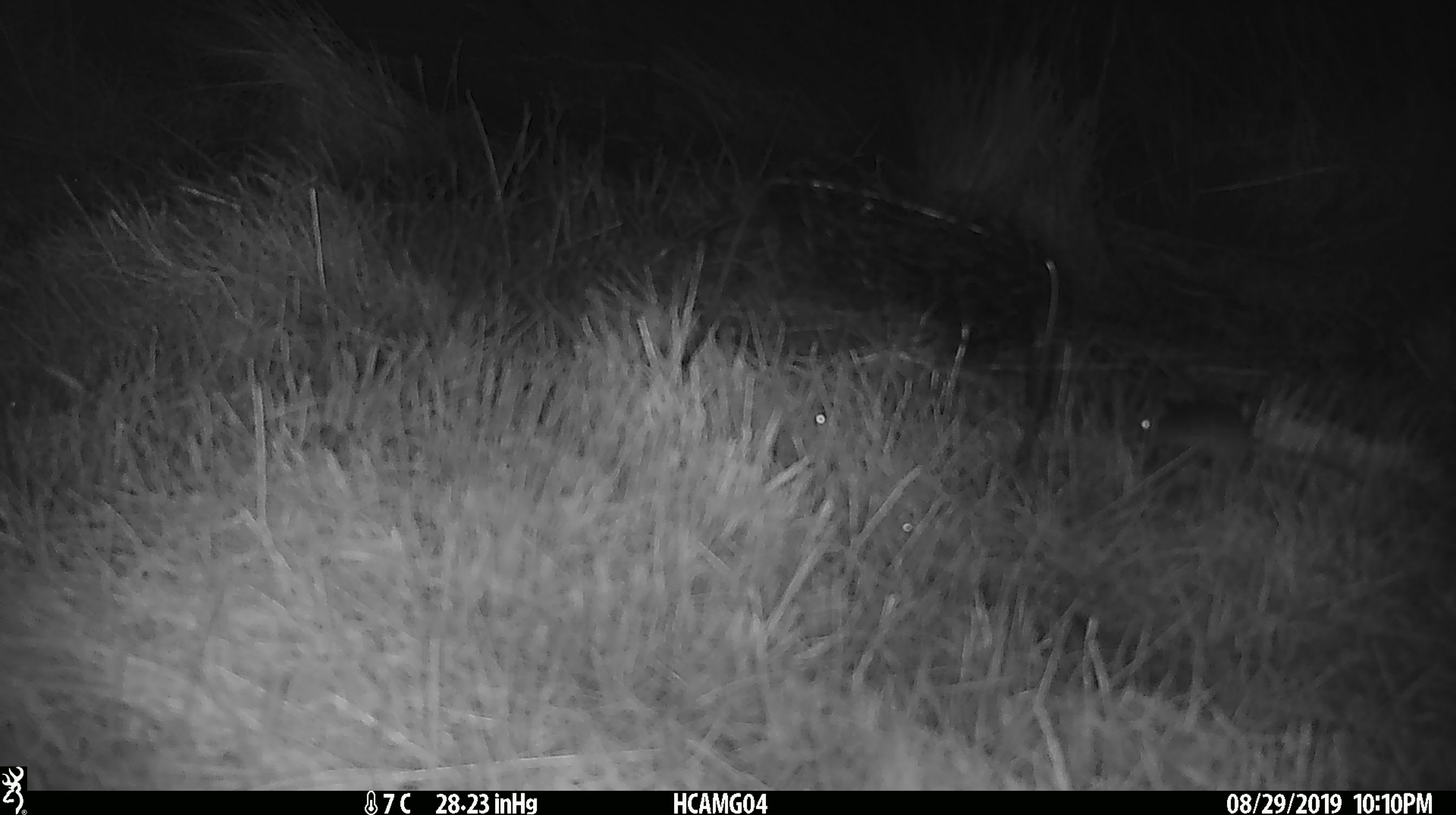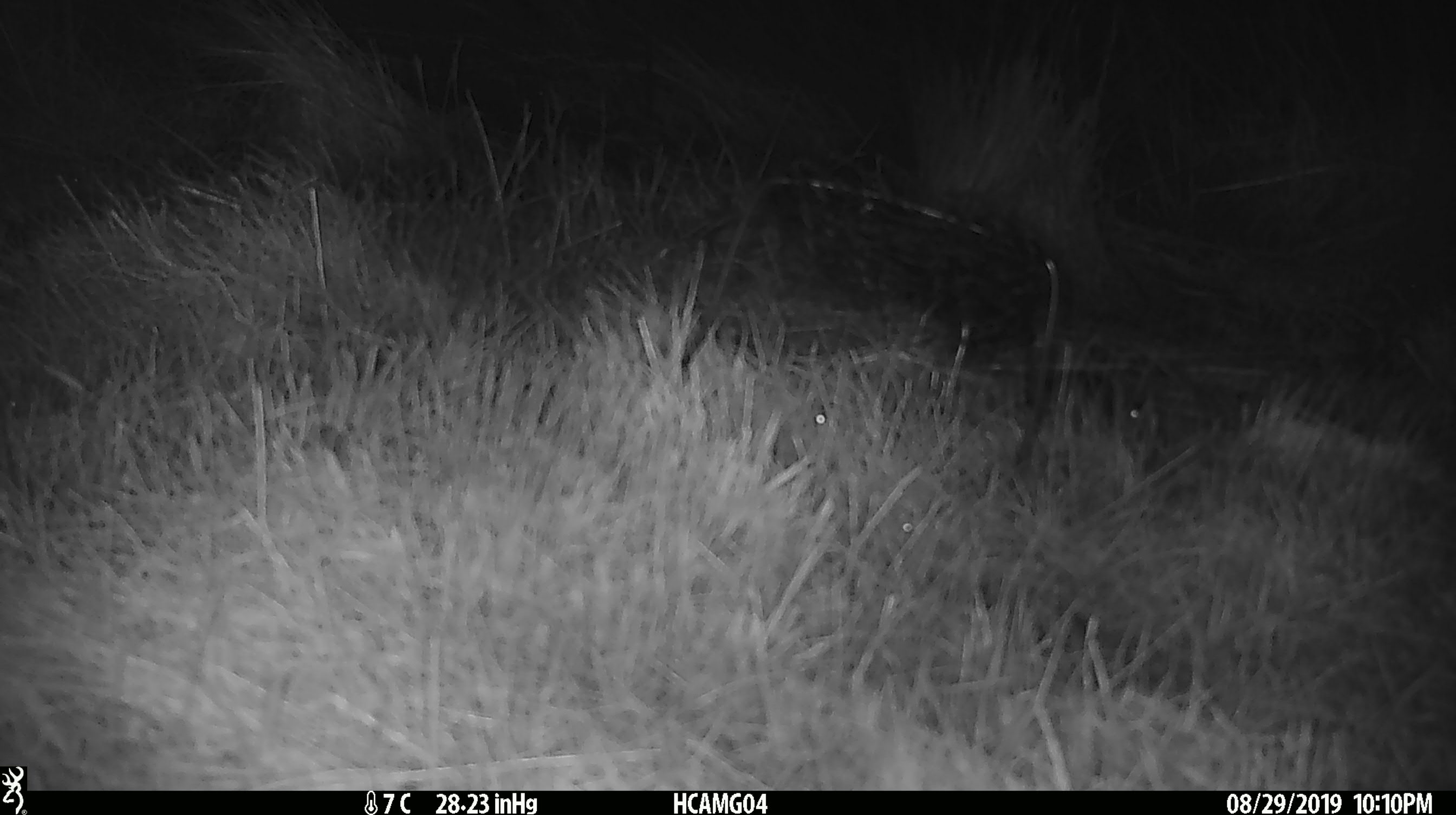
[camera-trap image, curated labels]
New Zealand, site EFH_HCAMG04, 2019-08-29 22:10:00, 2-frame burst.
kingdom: Animalia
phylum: Chordata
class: Mammalia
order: Rodentia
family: Muridae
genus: Mus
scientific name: Mus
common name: mouse